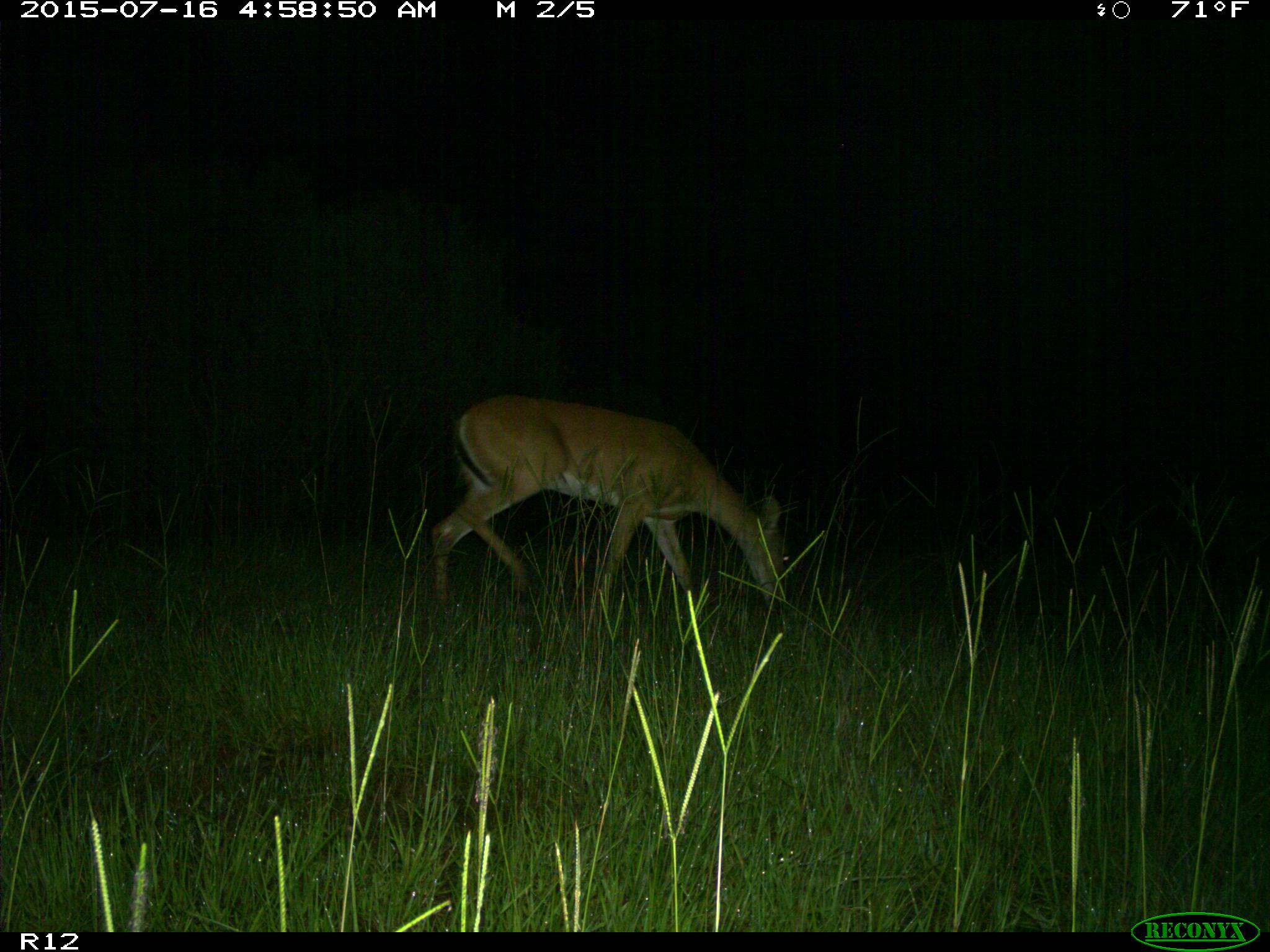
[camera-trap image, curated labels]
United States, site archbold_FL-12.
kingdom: Animalia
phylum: Chordata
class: Mammalia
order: Artiodactyla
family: Cervidae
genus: Odocoileus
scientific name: Odocoileus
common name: deer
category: unidentified deer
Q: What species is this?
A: Unidentified deer (deer) (Odocoileus).